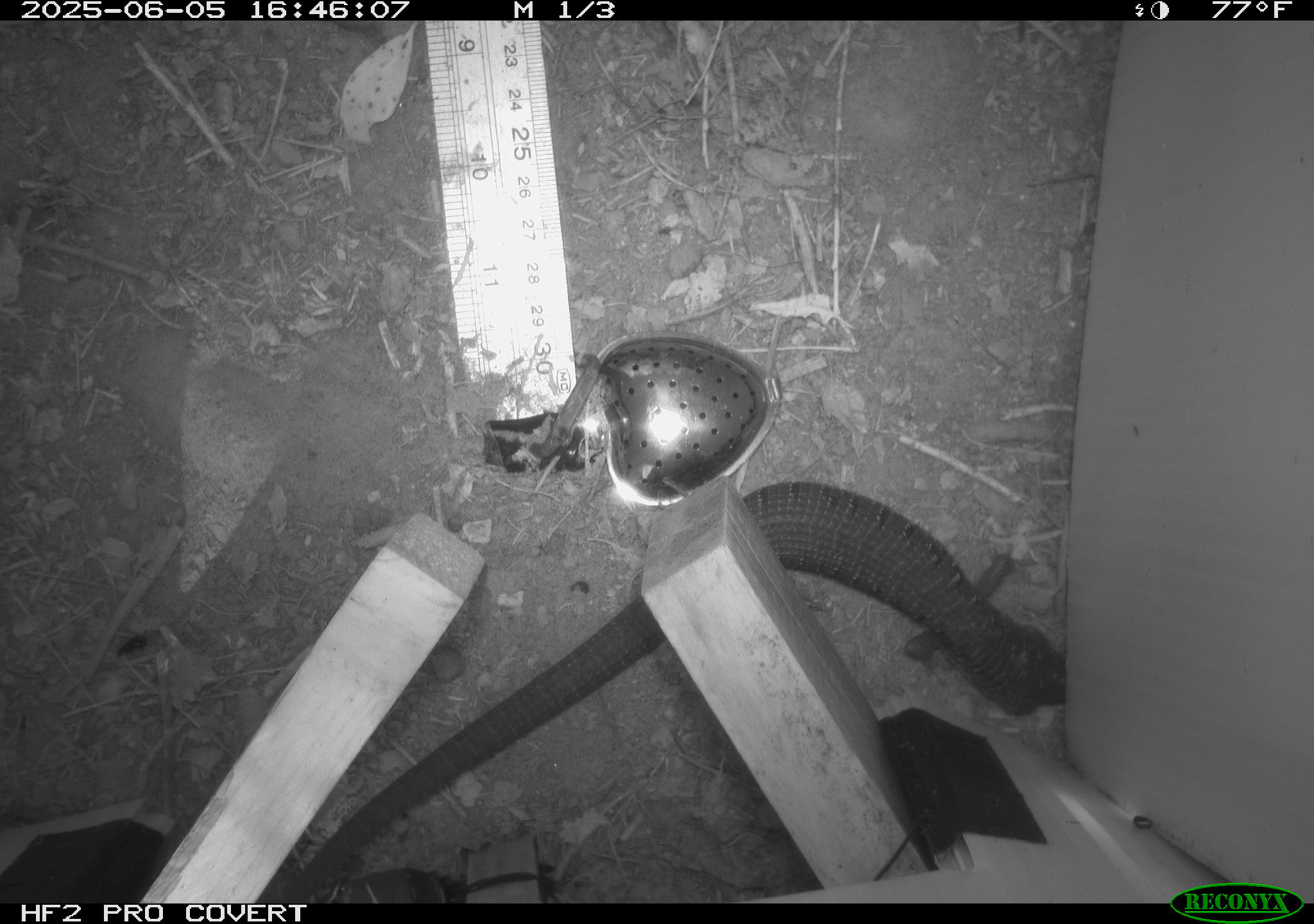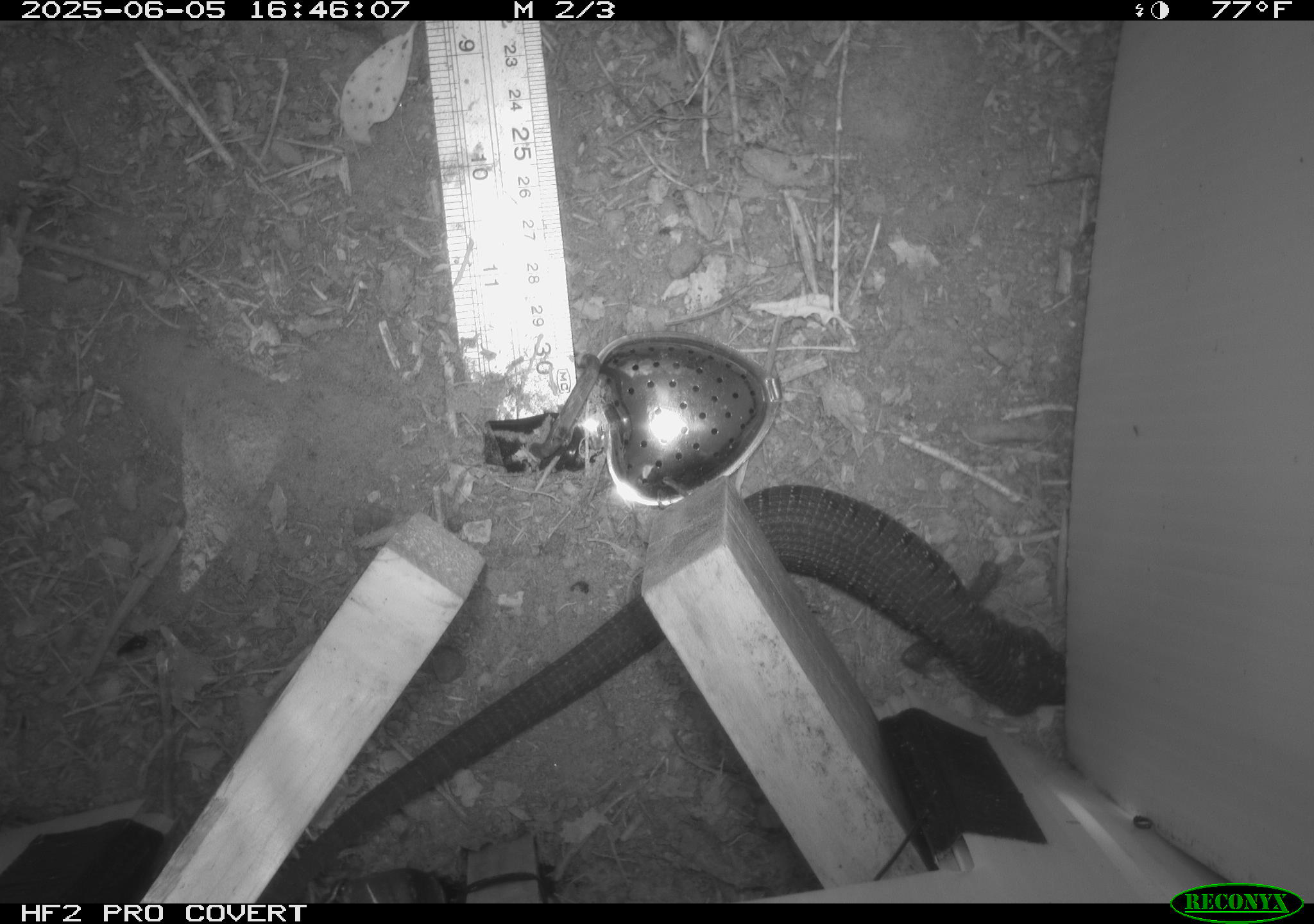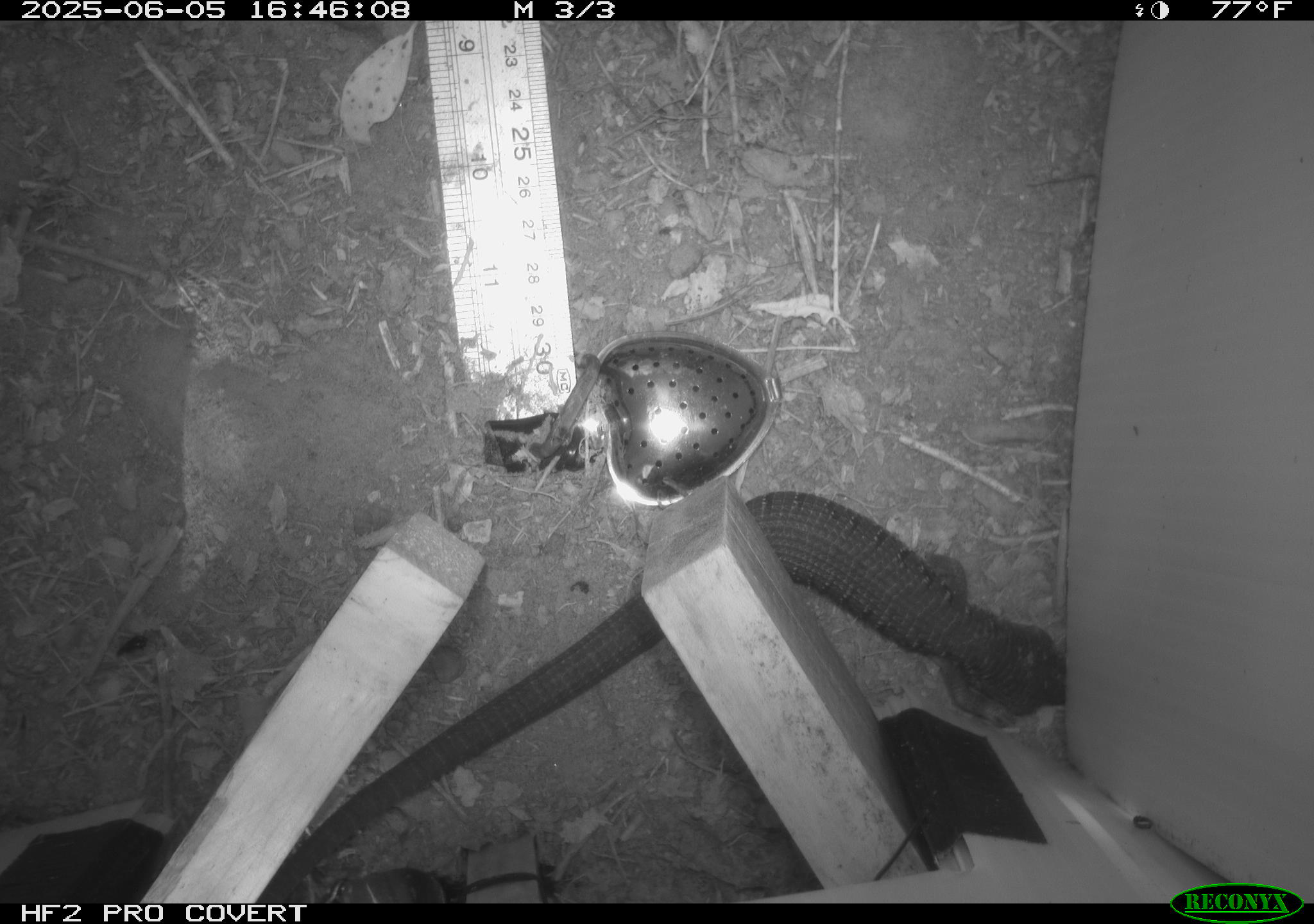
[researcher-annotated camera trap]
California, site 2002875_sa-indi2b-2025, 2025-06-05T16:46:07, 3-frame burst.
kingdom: Animalia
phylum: Chordata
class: Reptilia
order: Squamata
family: Anguidae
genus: Elgaria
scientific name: Elgaria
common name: alligator lizards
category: elgaria species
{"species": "elgaria species (alligator lizards) (Elgaria)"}